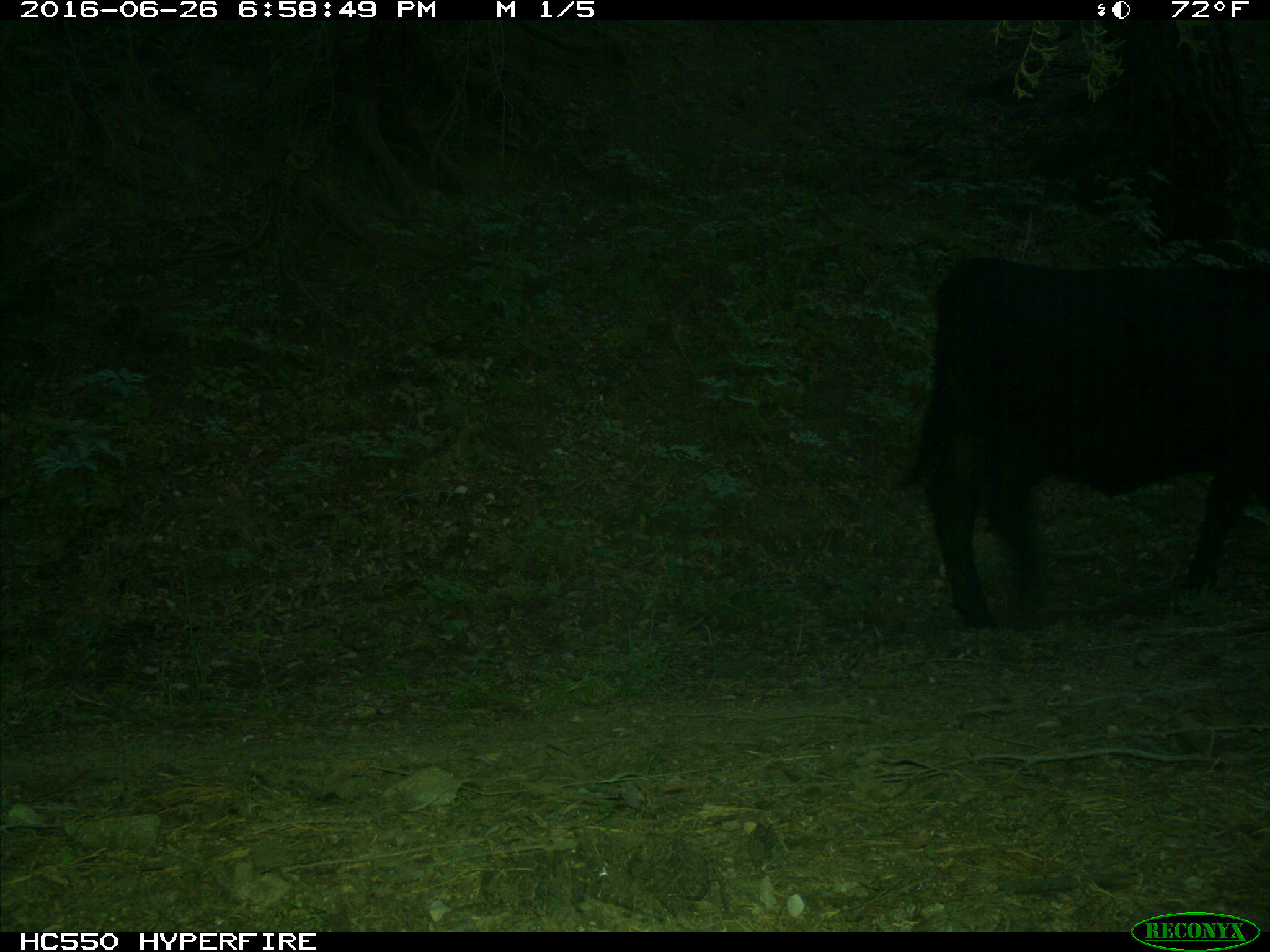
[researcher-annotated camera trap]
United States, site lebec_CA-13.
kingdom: Animalia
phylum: Chordata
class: Mammalia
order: Artiodactyla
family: Bovidae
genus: Bos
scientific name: Bos taurus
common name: domestic cow